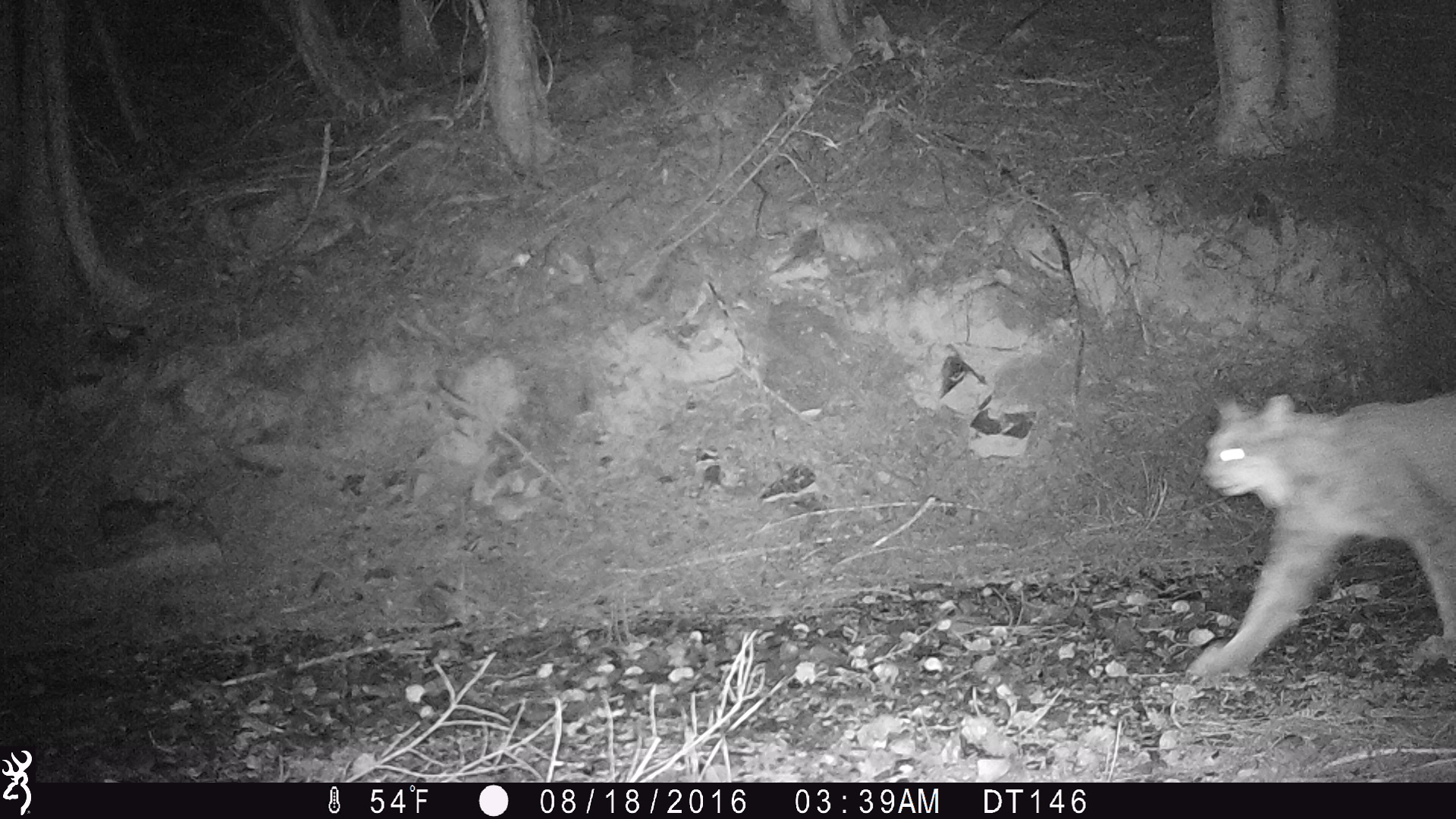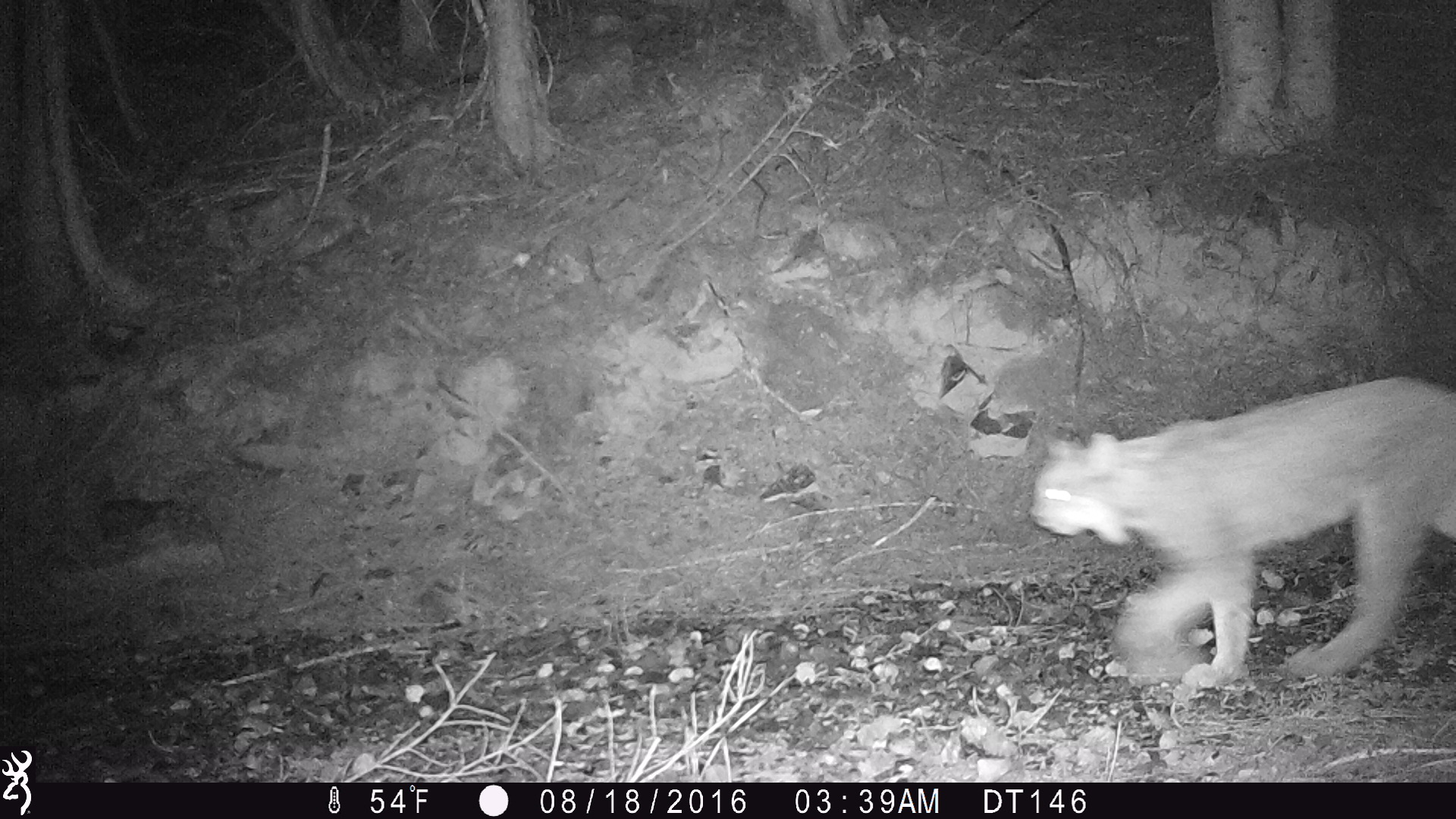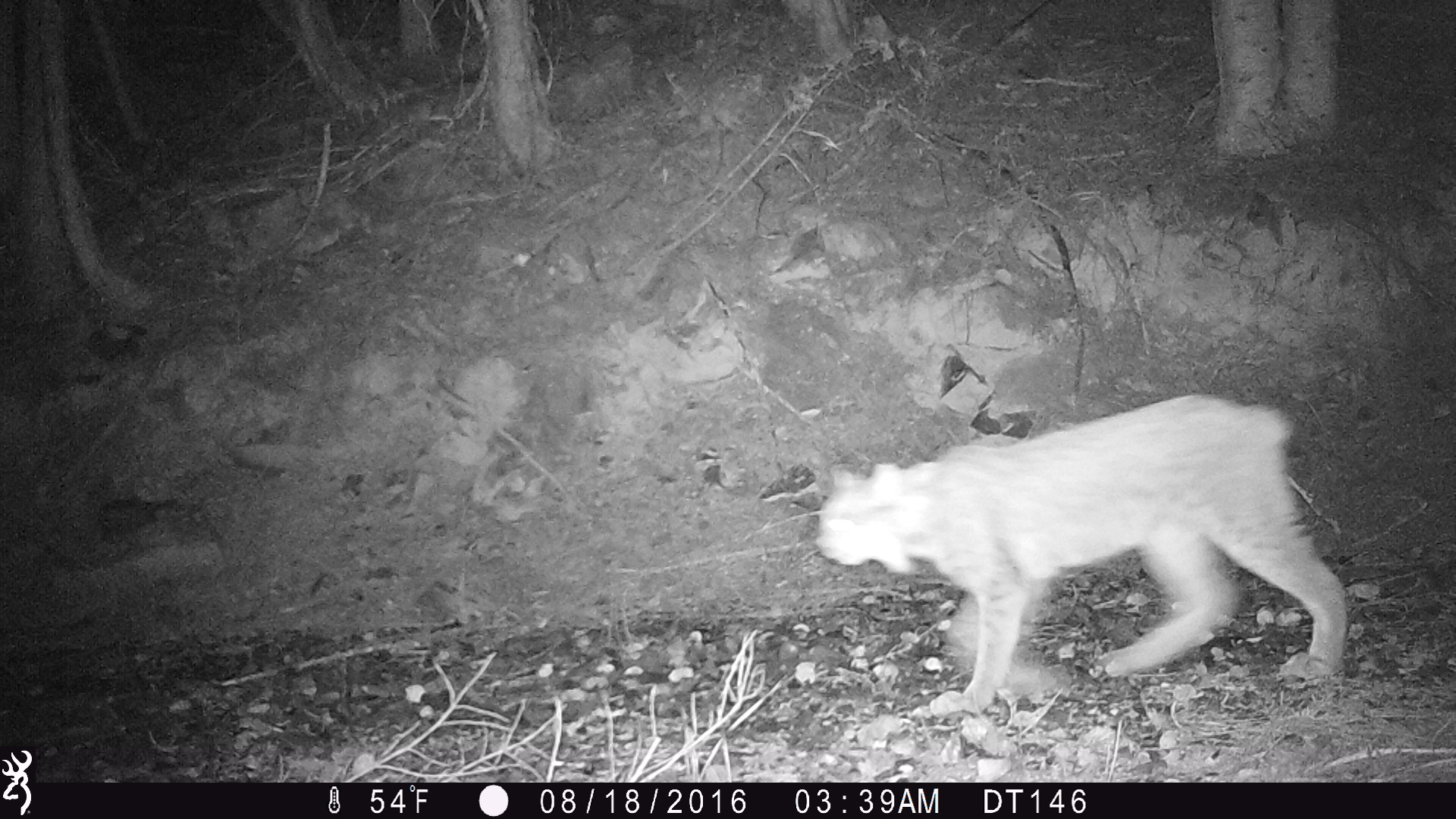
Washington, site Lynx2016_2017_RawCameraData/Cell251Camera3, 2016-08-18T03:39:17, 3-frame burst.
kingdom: Animalia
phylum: Chordata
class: Mammalia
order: Carnivora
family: Felidae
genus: Lynx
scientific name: Lynx canadensis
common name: canada lynx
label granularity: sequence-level